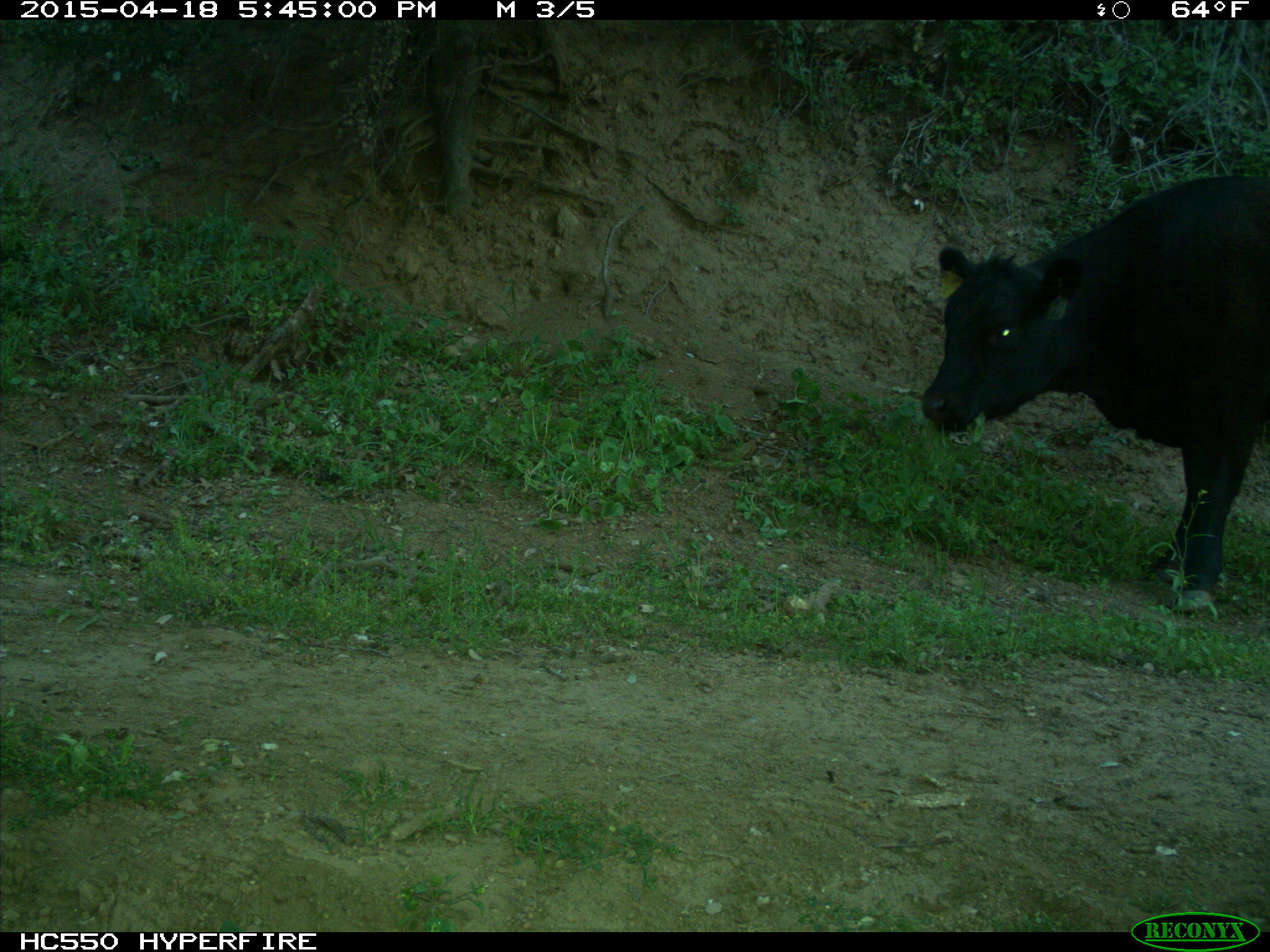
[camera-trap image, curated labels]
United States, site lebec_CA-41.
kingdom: Animalia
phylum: Chordata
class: Mammalia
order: Artiodactyla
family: Bovidae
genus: Bos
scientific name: Bos taurus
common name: domestic cow